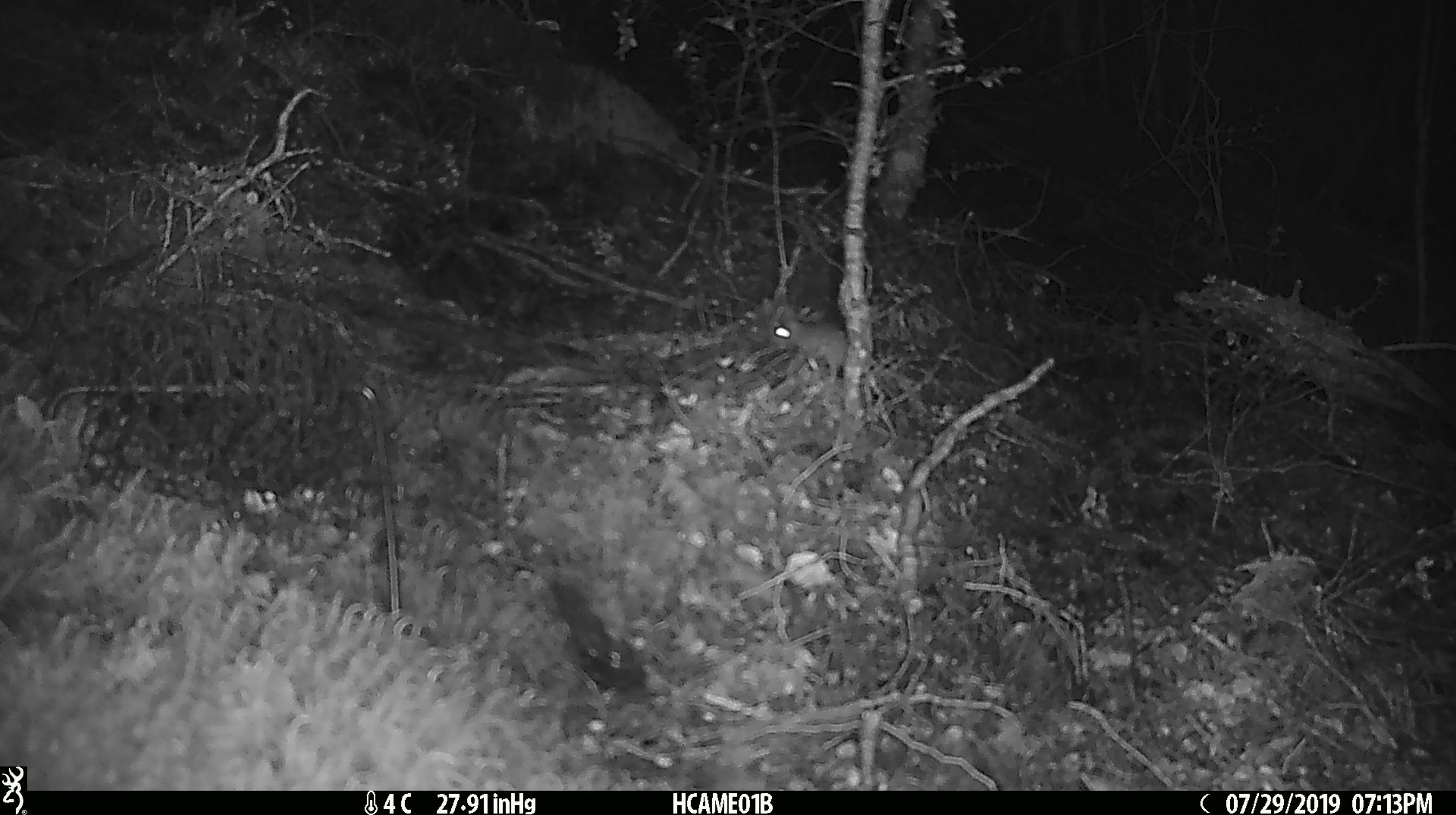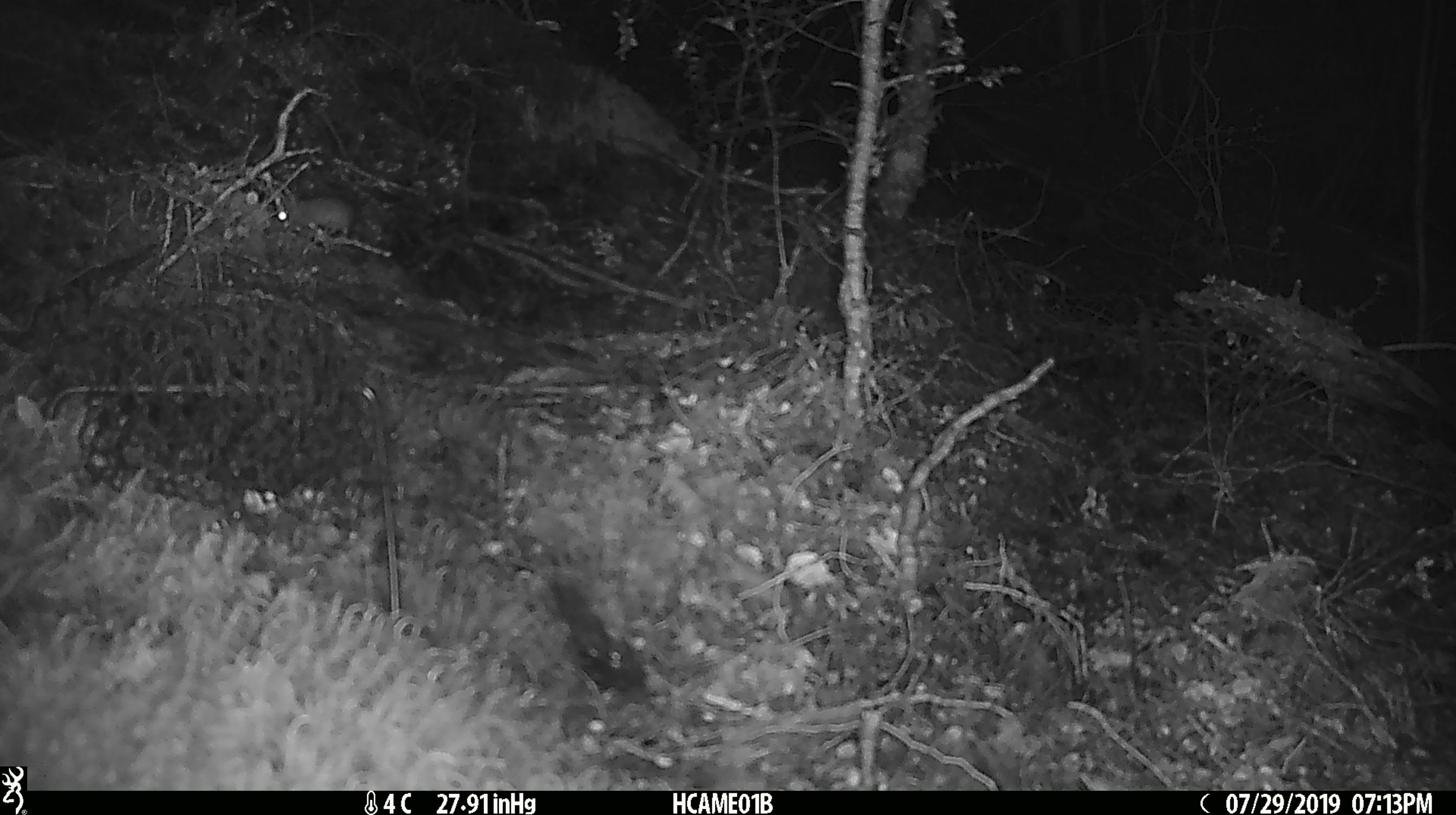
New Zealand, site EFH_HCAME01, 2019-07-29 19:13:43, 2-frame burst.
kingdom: Animalia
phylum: Chordata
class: Mammalia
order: Rodentia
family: Muridae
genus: Mus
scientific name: Mus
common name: mouse